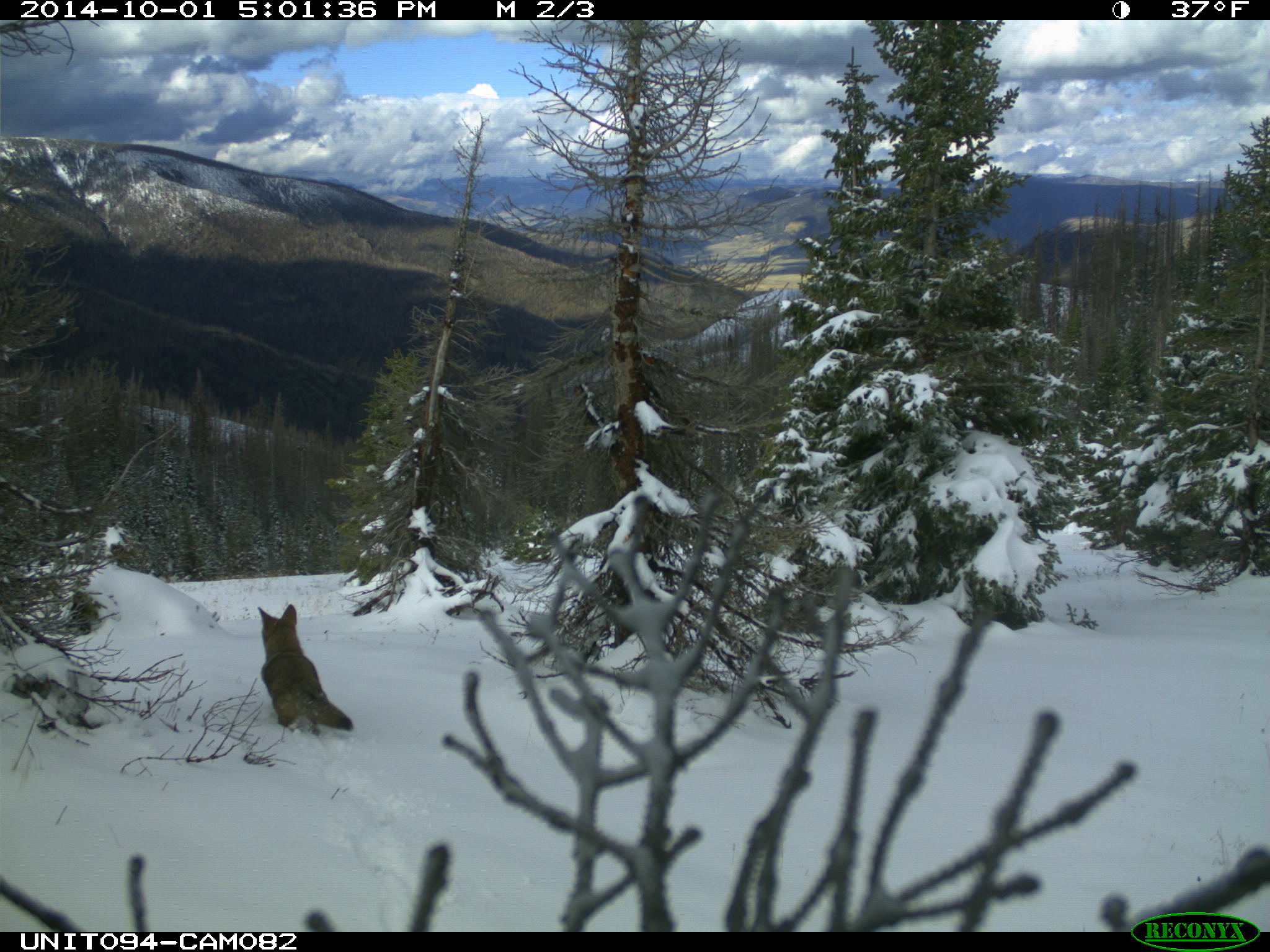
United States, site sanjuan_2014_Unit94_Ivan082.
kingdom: Animalia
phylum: Chordata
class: Mammalia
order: Carnivora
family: Canidae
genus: Canis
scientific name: Canis latrans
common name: coyote